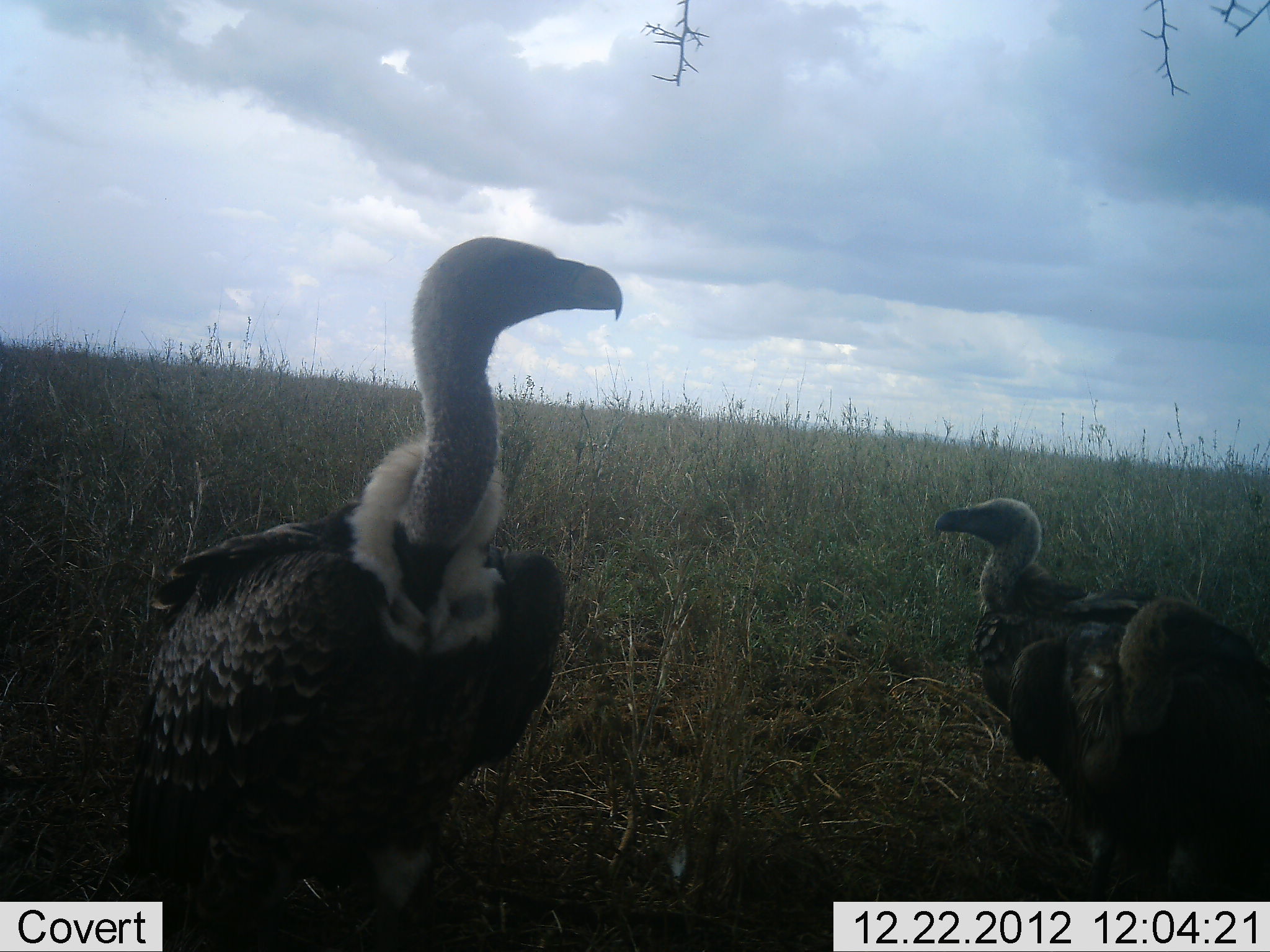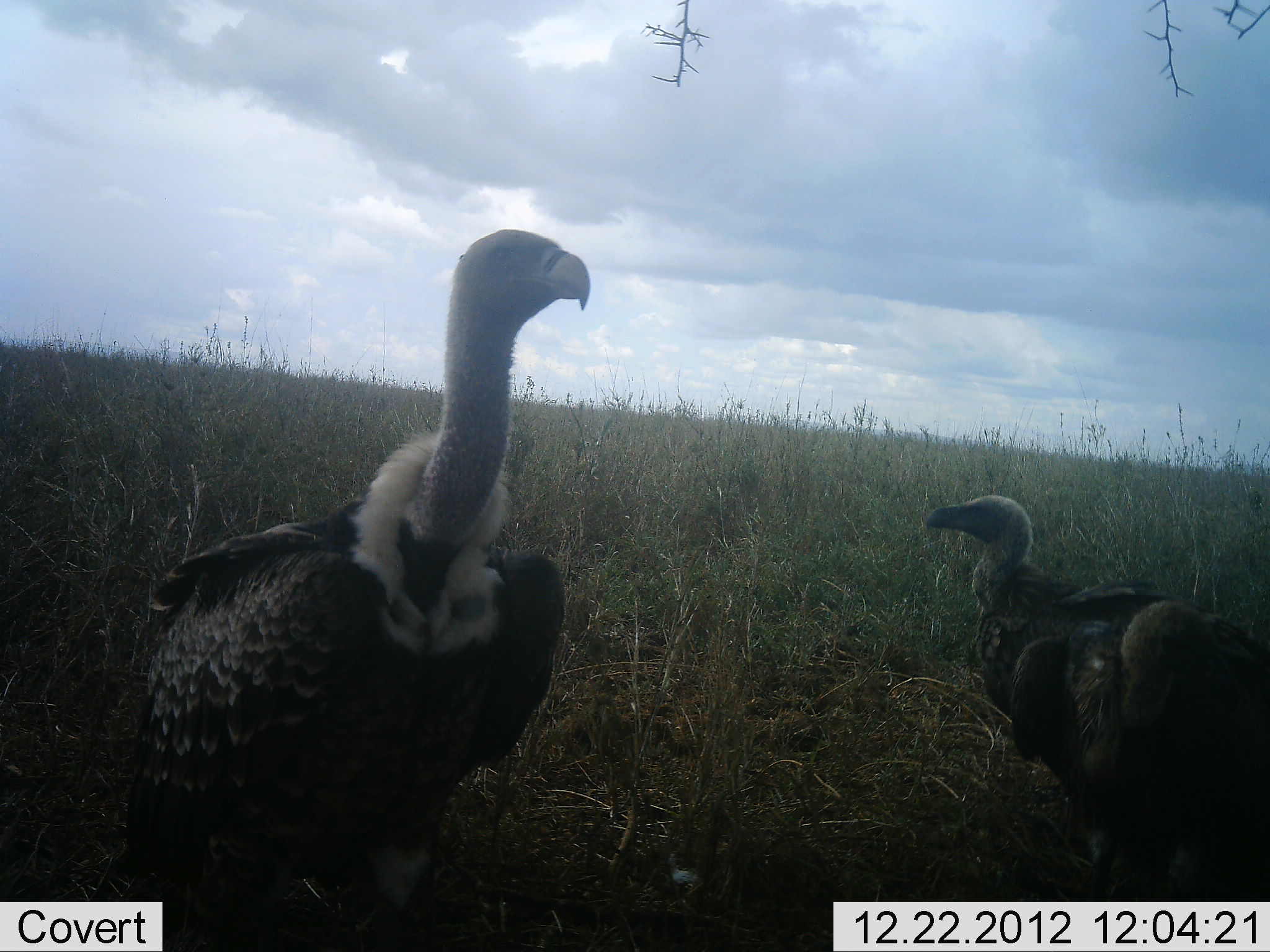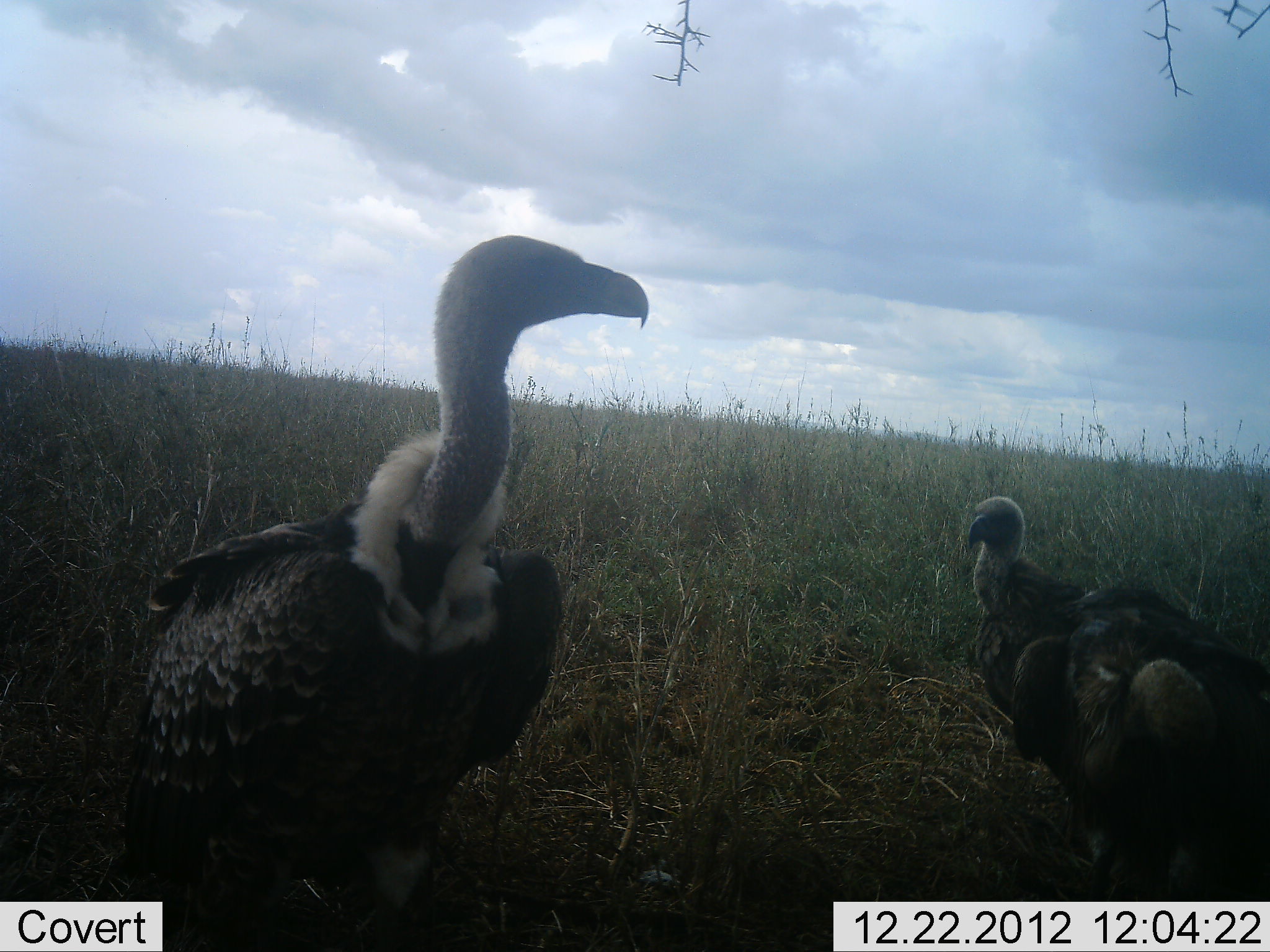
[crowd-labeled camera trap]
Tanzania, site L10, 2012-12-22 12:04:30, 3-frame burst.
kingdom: Animalia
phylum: Chordata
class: Aves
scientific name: Aves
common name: bird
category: otherbird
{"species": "otherbird (bird) (Aves)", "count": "3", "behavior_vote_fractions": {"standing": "100%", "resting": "0%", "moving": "0%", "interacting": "0%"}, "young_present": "20%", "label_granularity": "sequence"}